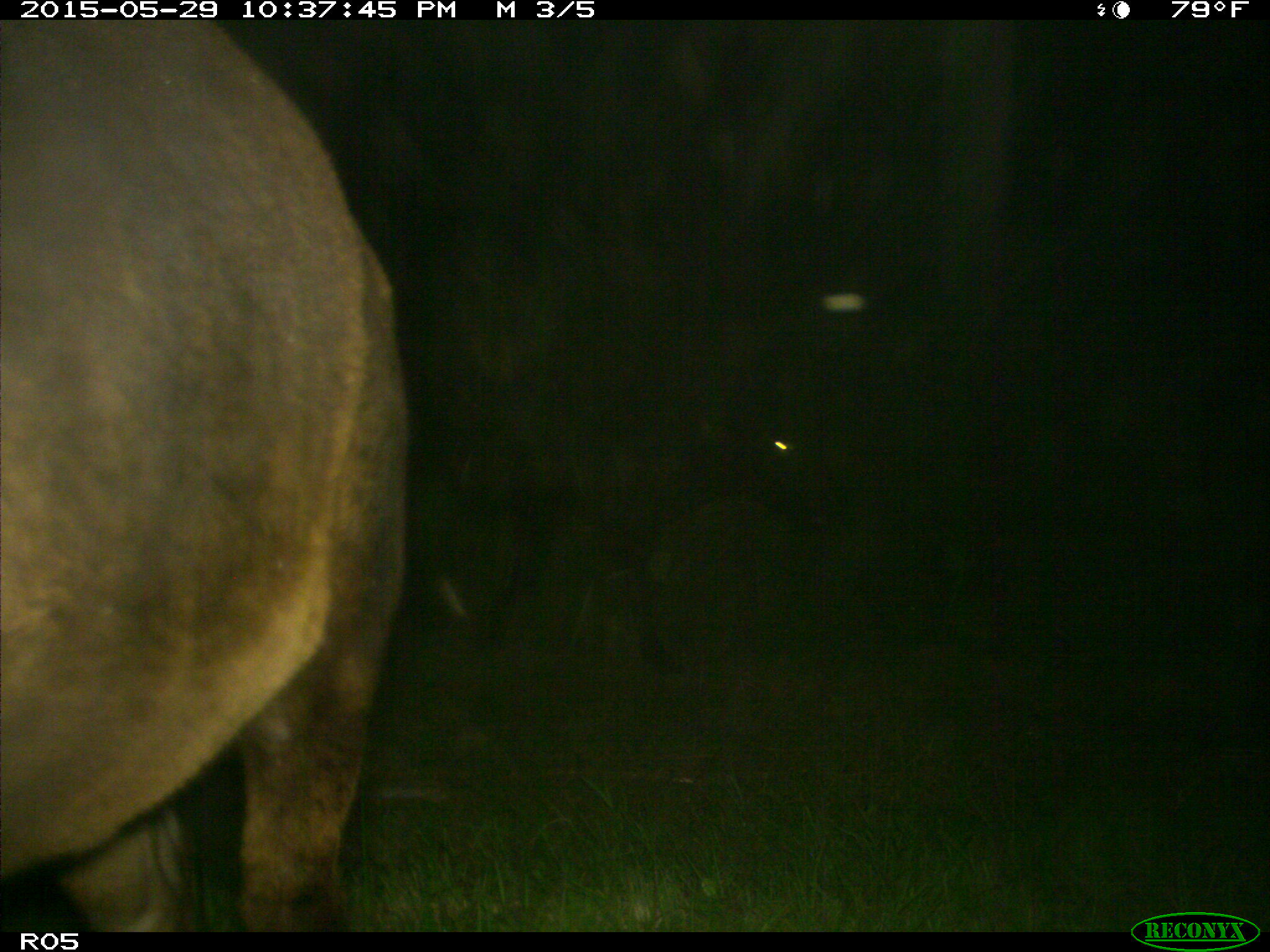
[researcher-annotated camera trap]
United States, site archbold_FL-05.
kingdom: Animalia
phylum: Chordata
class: Mammalia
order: Artiodactyla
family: Bovidae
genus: Bos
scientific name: Bos taurus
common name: domestic cow